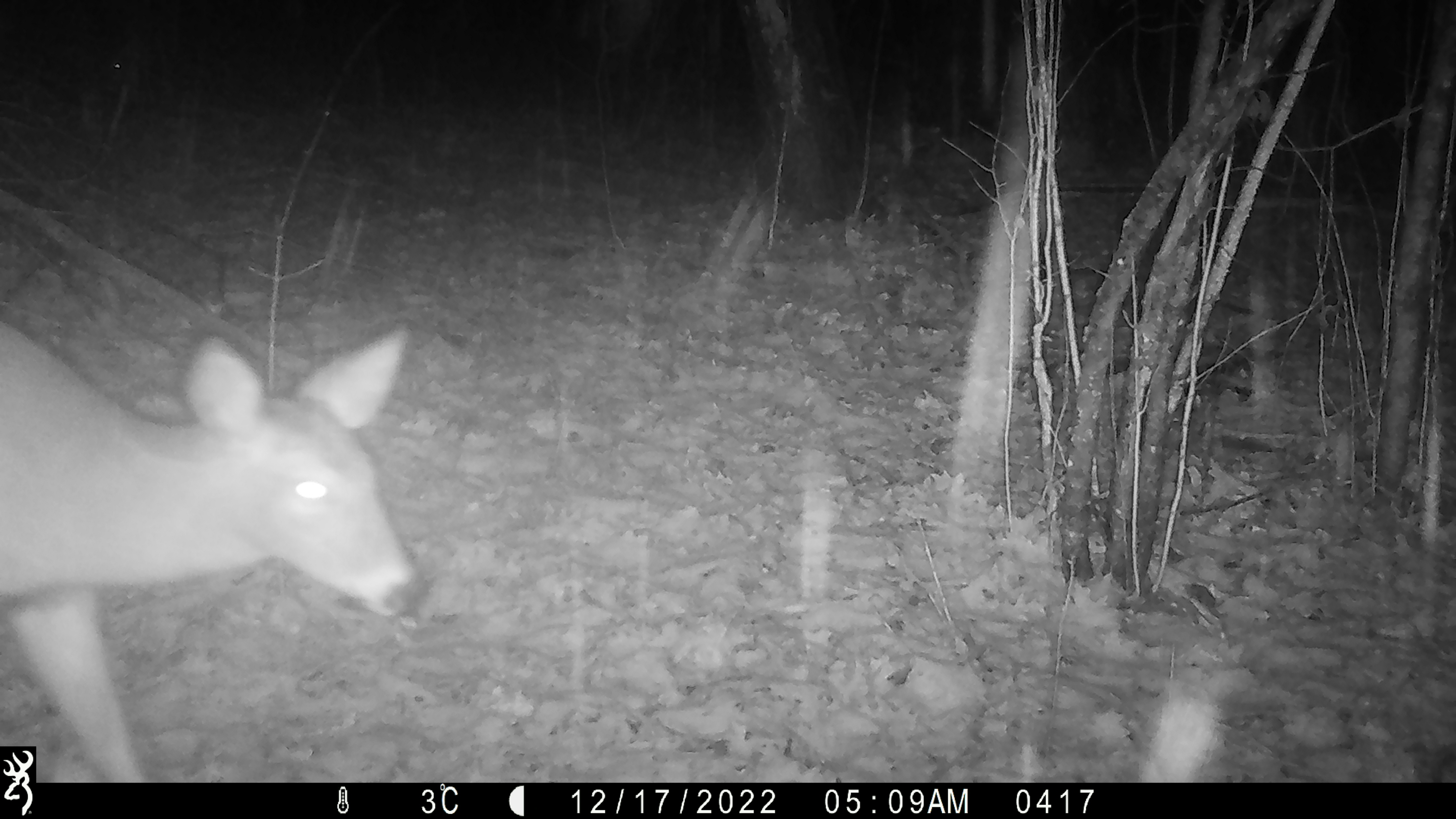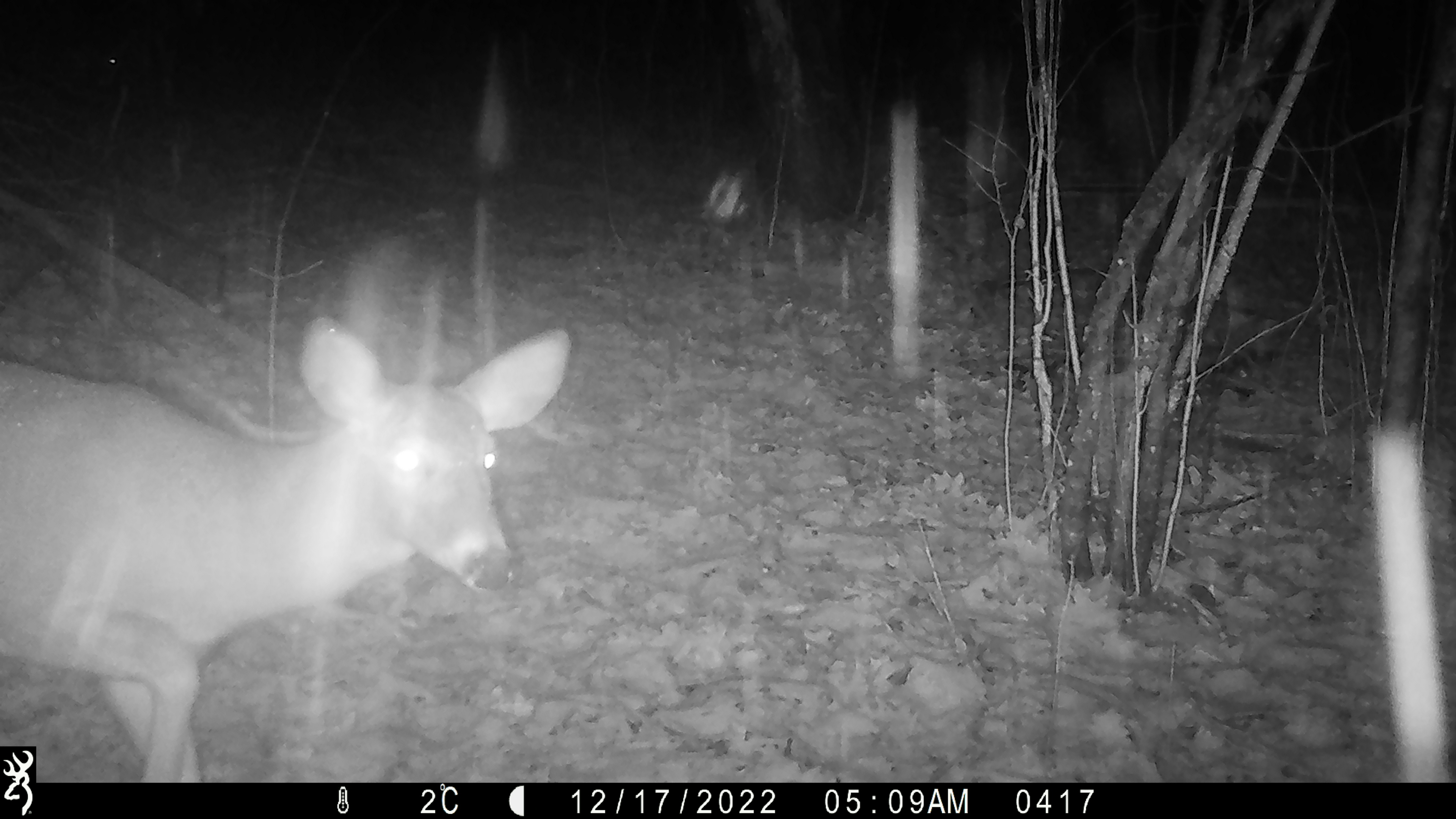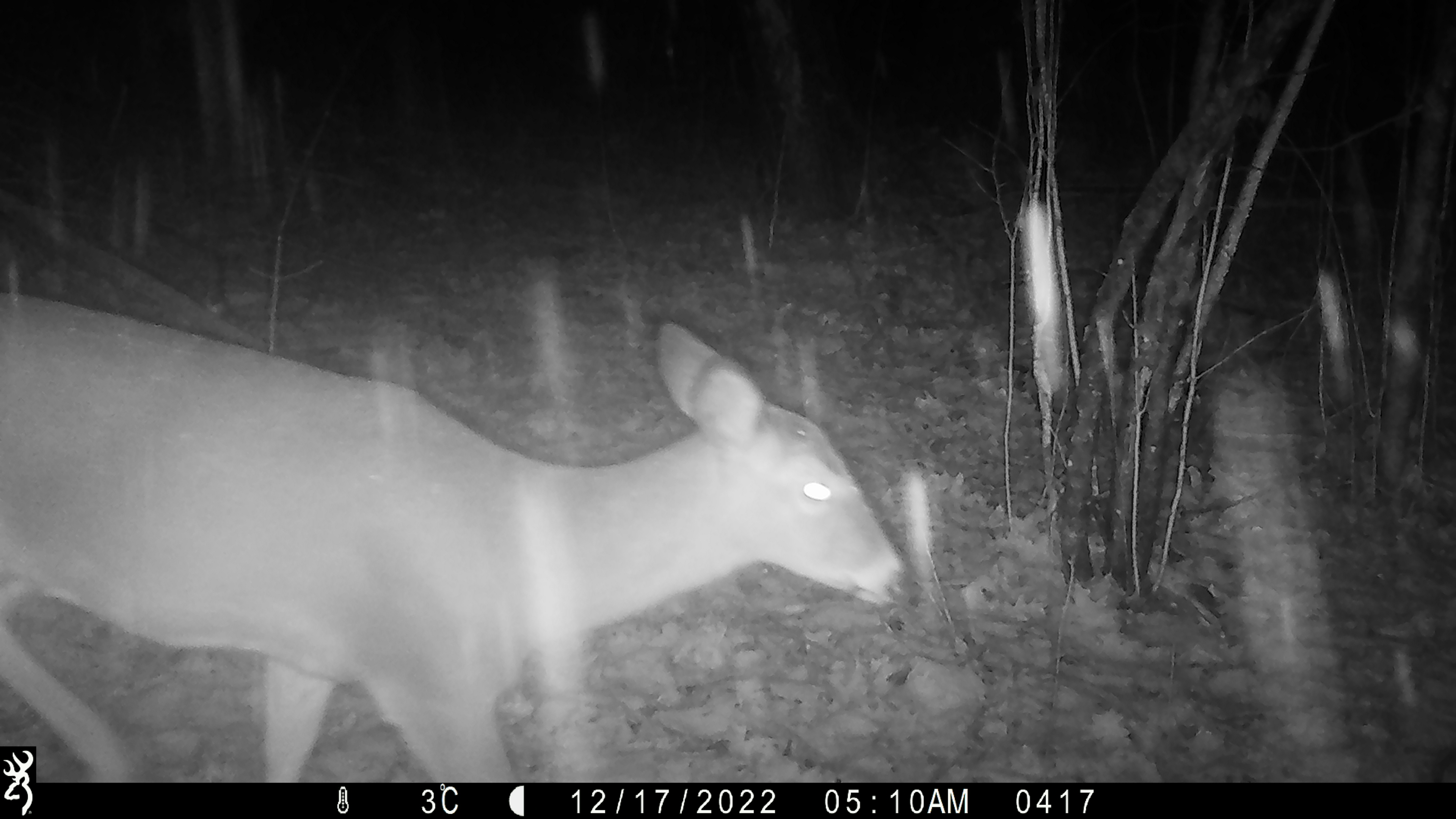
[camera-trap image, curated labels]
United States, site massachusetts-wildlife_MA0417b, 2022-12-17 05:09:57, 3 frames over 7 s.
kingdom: Animalia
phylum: Chordata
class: Mammalia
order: Artiodactyla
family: Cervidae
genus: Odocoileus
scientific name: Odocoileus virginianus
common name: white-tailed deer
White-tailed deer (Odocoileus virginianus).